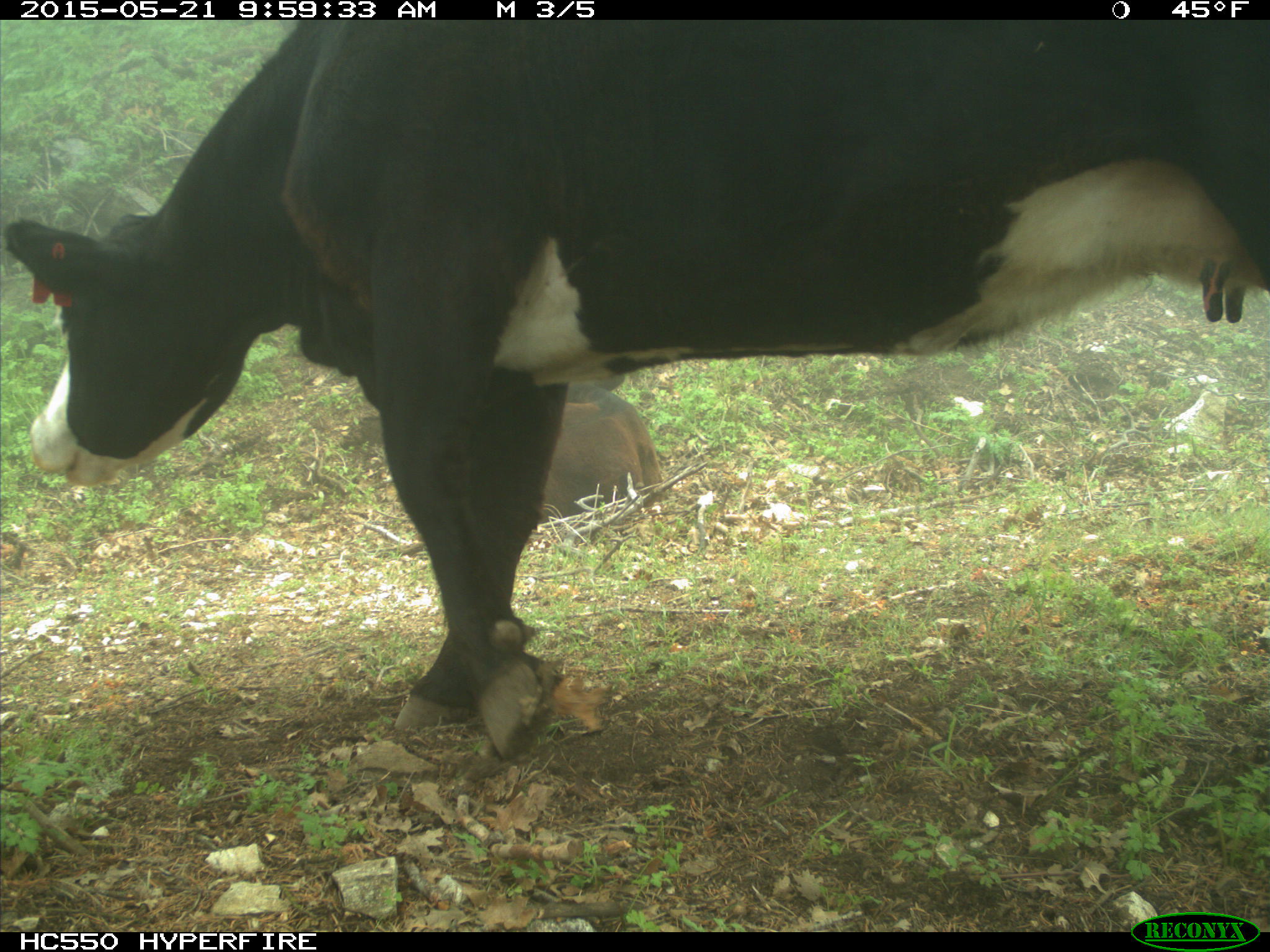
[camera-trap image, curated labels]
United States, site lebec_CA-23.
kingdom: Animalia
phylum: Chordata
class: Mammalia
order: Artiodactyla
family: Bovidae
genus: Bos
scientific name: Bos taurus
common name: domestic cow